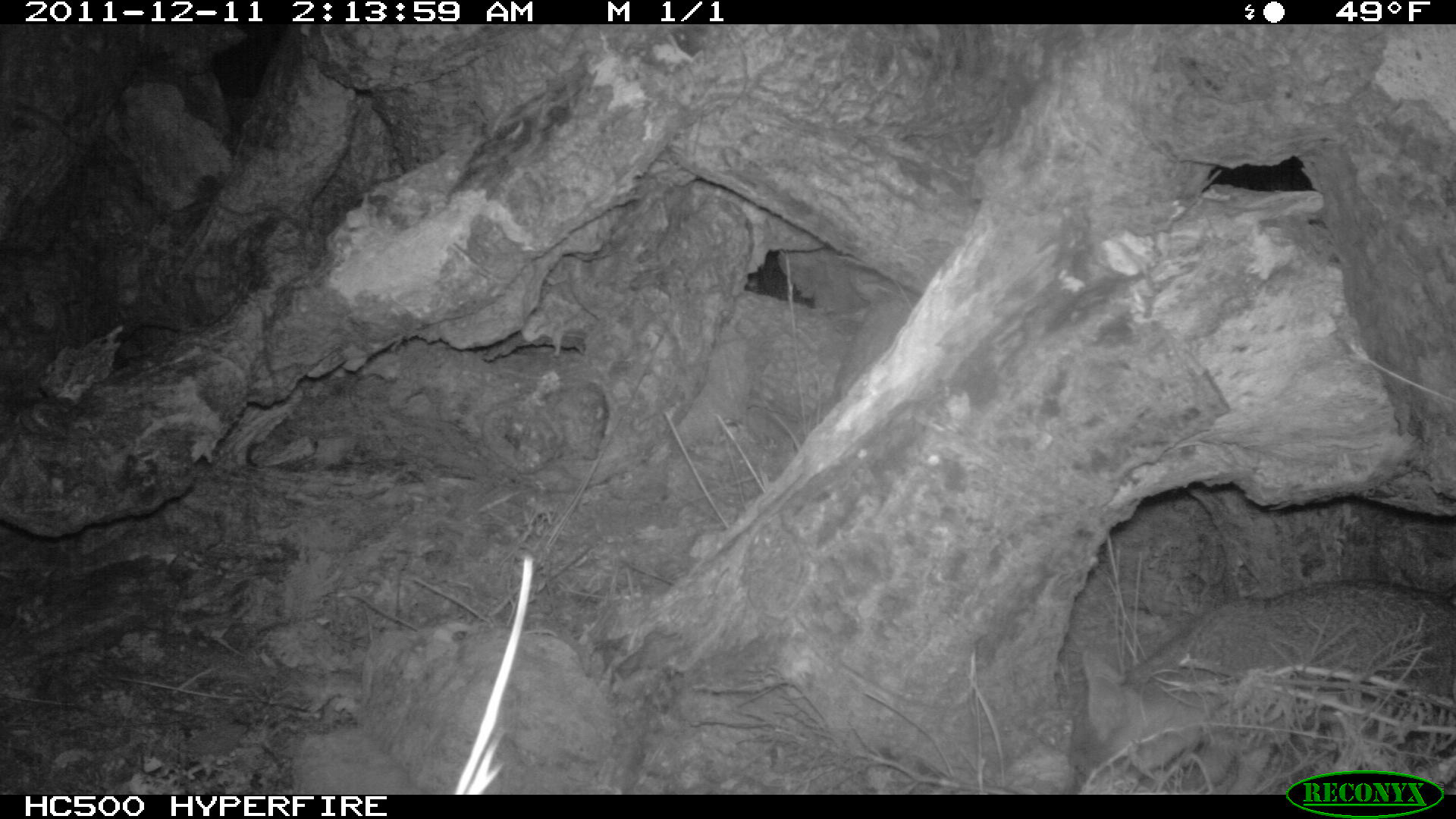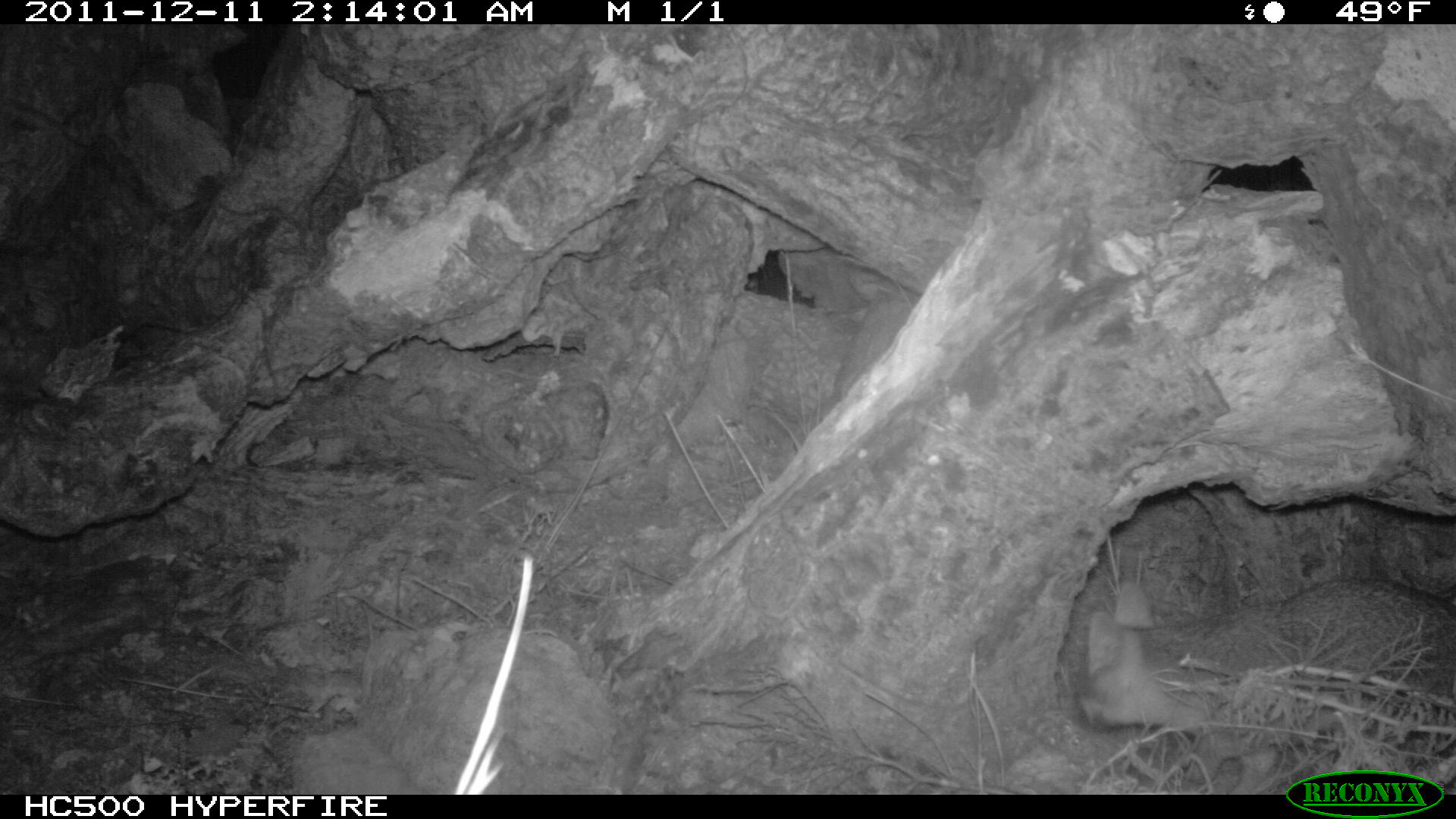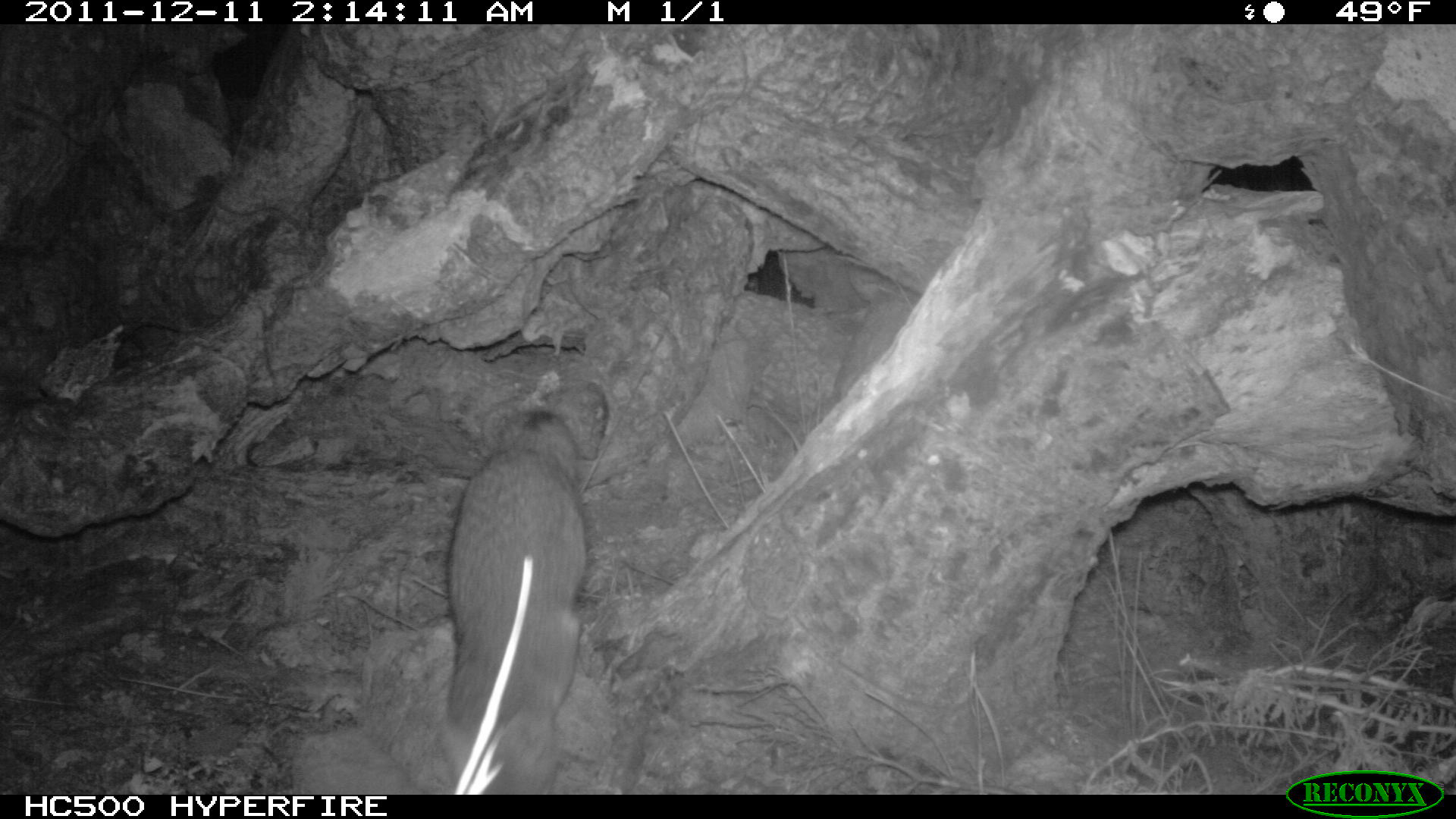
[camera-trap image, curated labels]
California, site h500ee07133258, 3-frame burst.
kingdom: Animalia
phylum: Chordata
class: Mammalia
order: Carnivora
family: Canidae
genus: Urocyon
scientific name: Urocyon littoralis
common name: island fox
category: fox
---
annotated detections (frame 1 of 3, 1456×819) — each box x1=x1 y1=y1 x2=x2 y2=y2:
fox: x1=1058 y1=577 x2=1455 y2=793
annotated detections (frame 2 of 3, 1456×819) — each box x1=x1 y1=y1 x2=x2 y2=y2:
fox: x1=1075 y1=576 x2=1455 y2=792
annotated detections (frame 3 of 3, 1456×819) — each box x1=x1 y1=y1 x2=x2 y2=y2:
fox: x1=438 y1=410 x2=585 y2=795